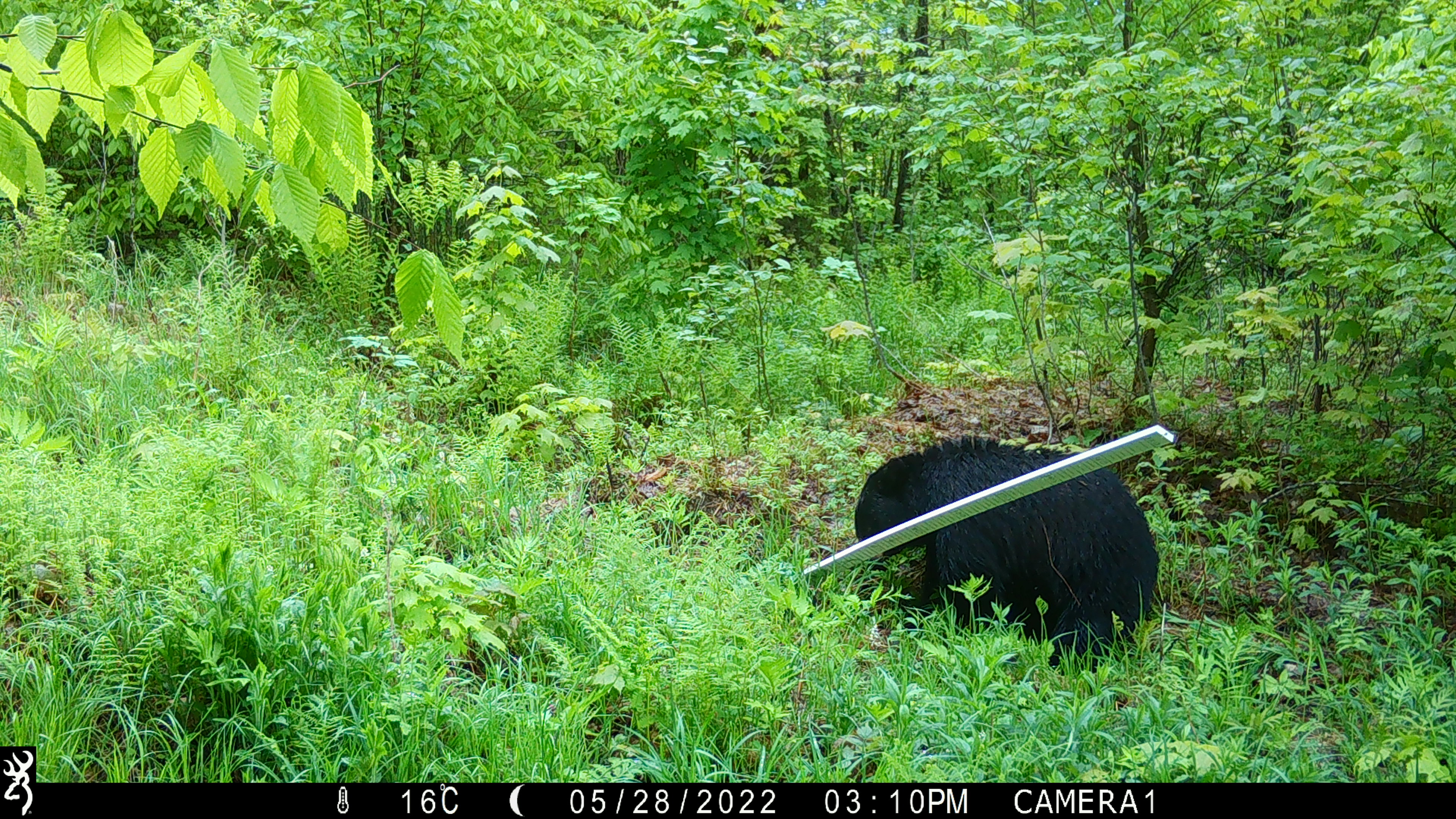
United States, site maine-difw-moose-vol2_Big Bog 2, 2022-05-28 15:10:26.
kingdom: Animalia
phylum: Chordata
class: Mammalia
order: Carnivora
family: Ursidae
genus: Ursus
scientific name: Ursus americanus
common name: black bear